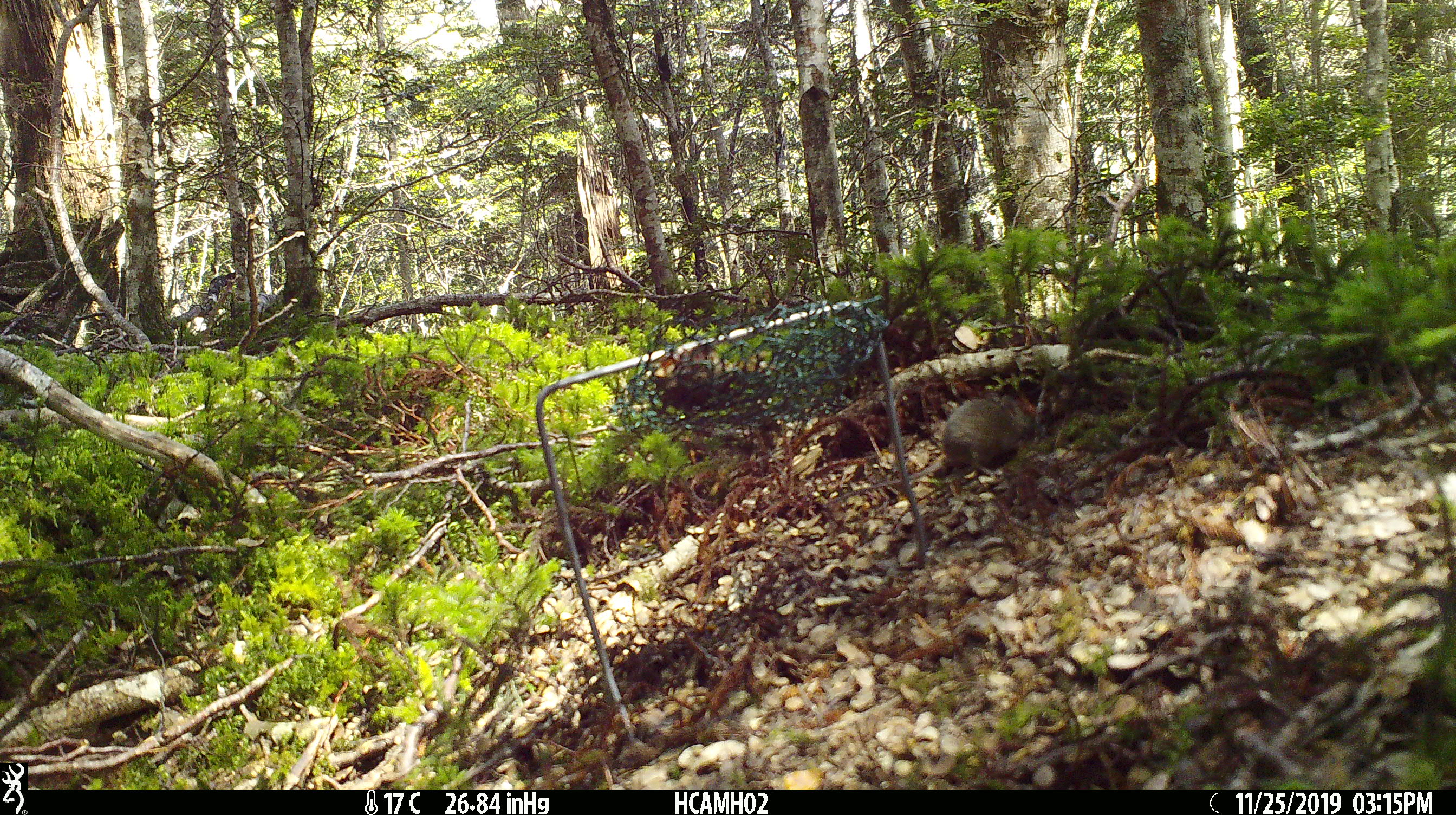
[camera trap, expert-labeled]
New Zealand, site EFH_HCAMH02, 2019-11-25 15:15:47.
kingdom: Animalia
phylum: Chordata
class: Mammalia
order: Rodentia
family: Muridae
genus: Mus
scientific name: Mus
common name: mouse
Mouse (Mus).